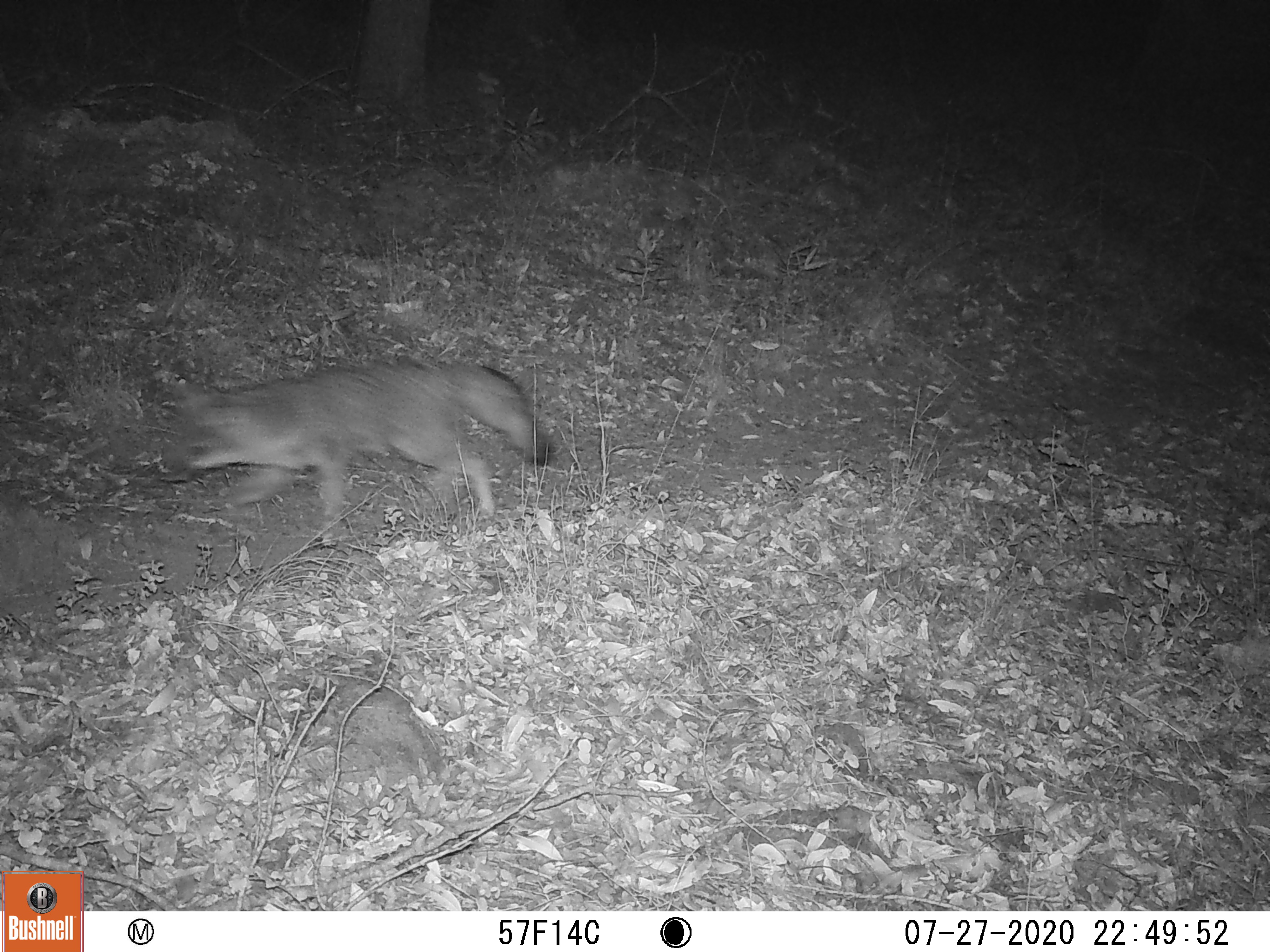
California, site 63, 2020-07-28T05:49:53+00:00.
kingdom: Animalia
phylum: Chordata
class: Mammalia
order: Carnivora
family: Canidae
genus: Urocyon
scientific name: Urocyon cinereoargenteus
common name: gray fox